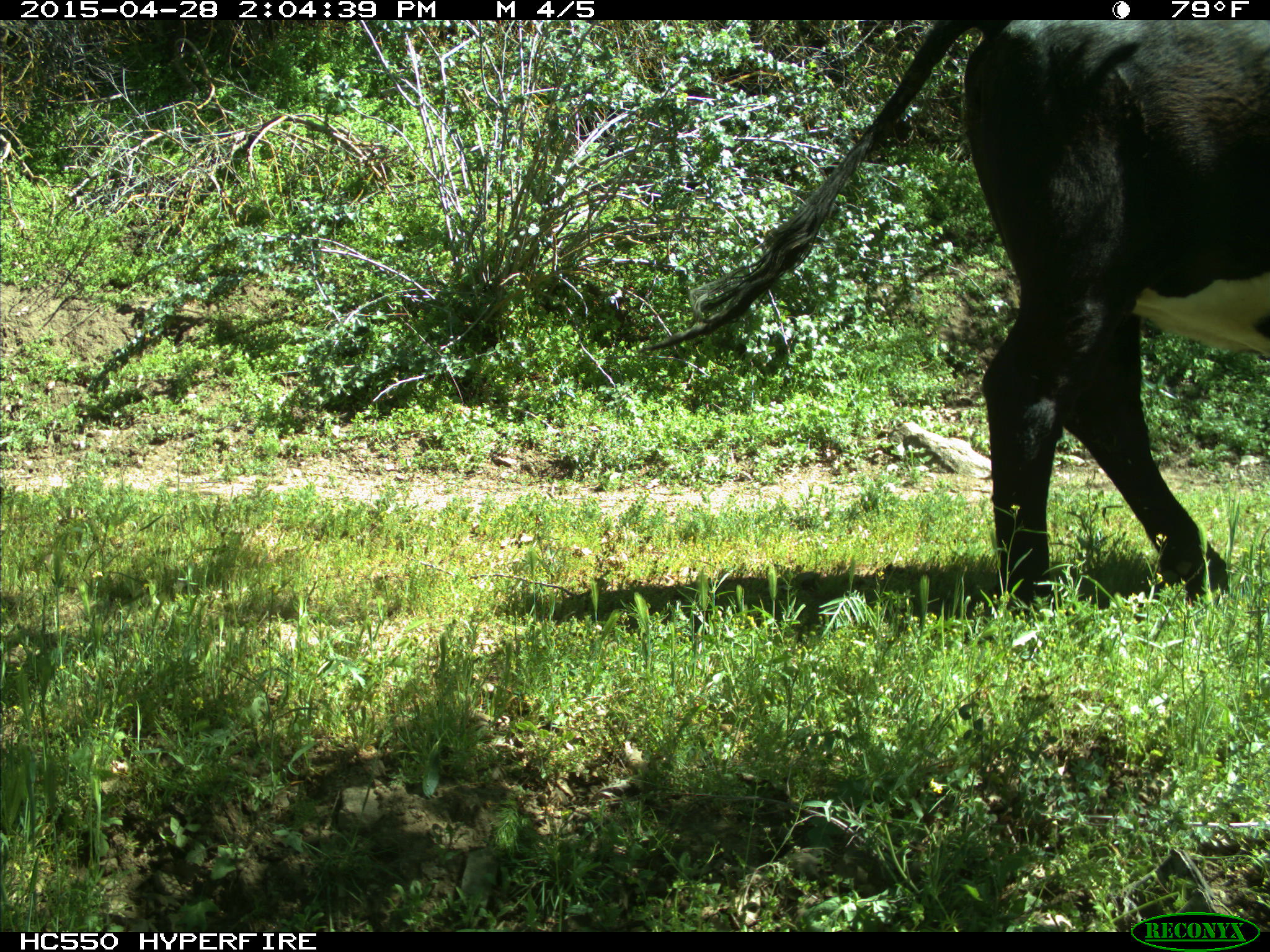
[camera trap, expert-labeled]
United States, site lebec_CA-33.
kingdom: Animalia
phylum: Chordata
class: Mammalia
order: Artiodactyla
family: Bovidae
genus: Bos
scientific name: Bos taurus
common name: domestic cow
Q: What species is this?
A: Bos taurus (domestic cow).